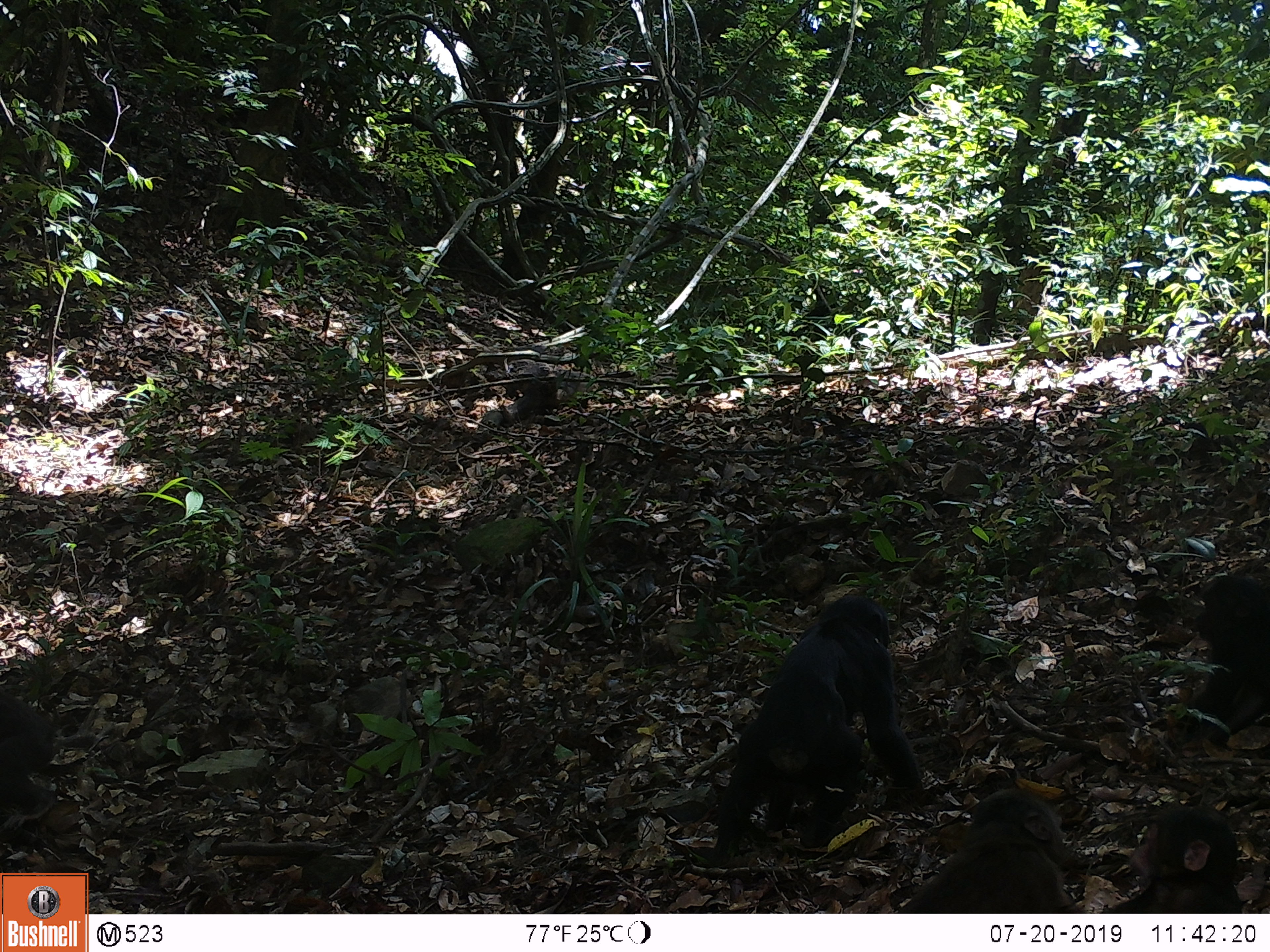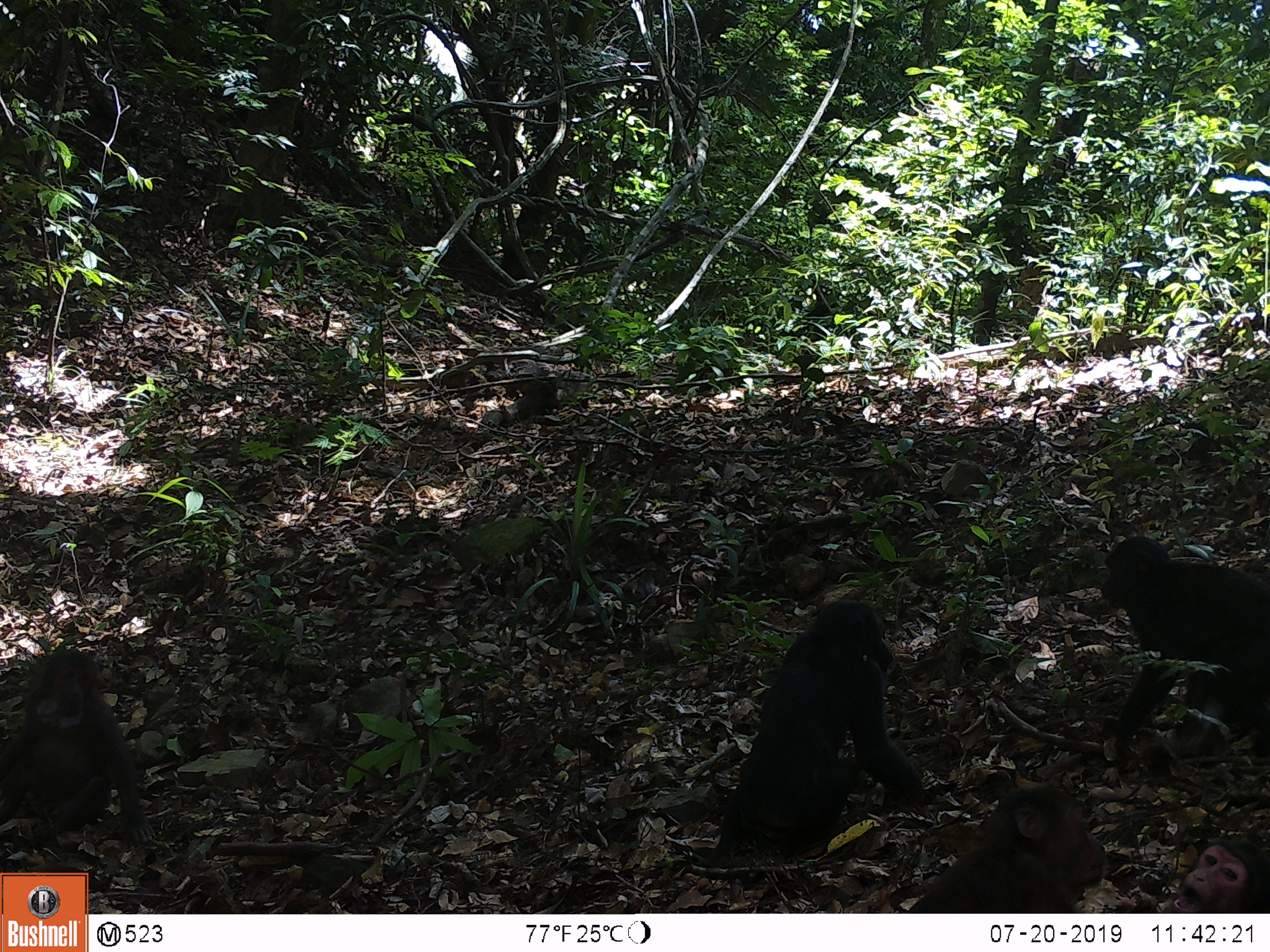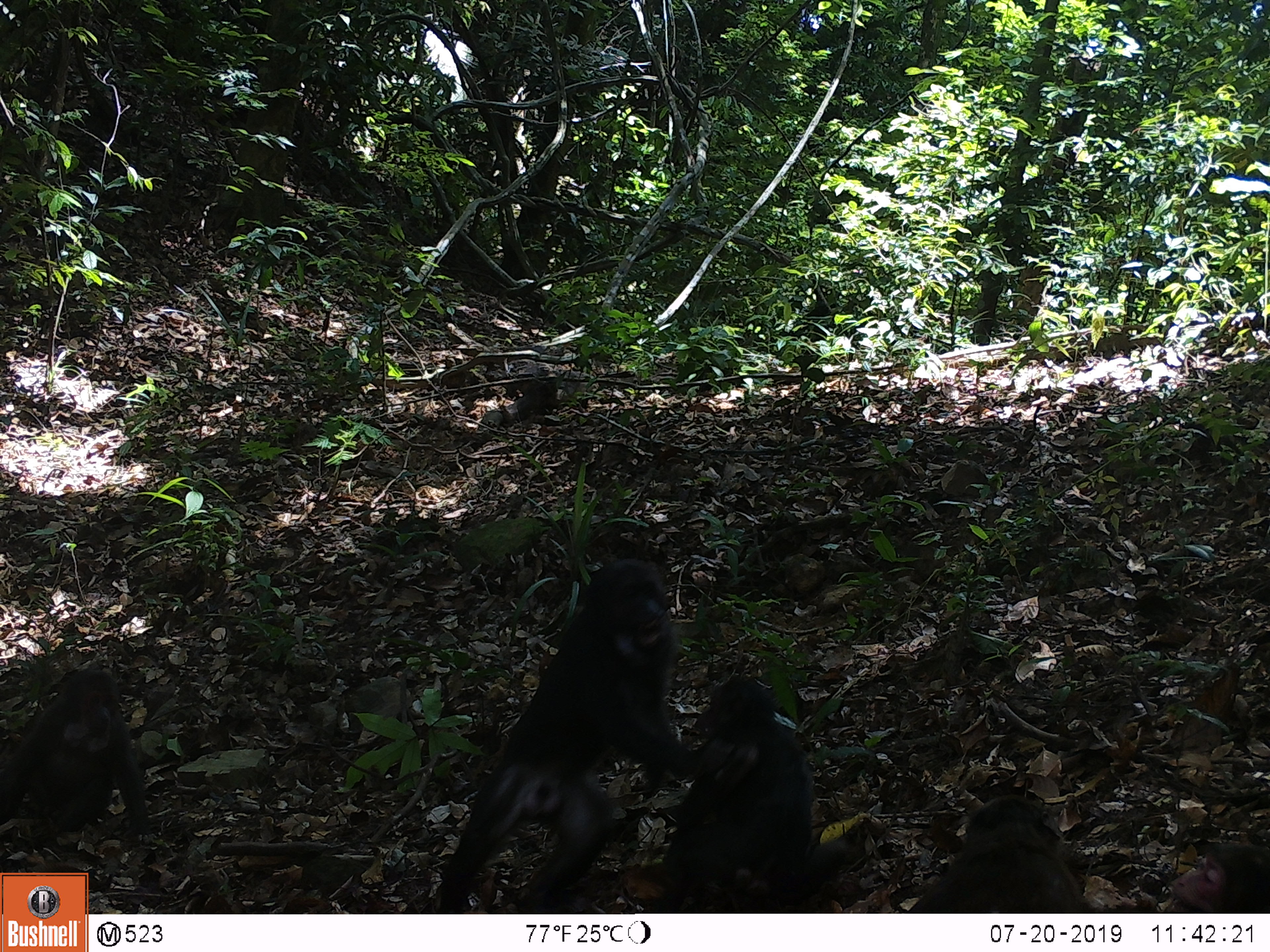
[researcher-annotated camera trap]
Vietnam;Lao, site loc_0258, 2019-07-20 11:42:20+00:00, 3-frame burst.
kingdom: Animalia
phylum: Chordata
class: Mammalia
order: Primates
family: Cercopithecidae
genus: Macaca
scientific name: Macaca arctoides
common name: stump-tailed macaque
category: stump tailed macaque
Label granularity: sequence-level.